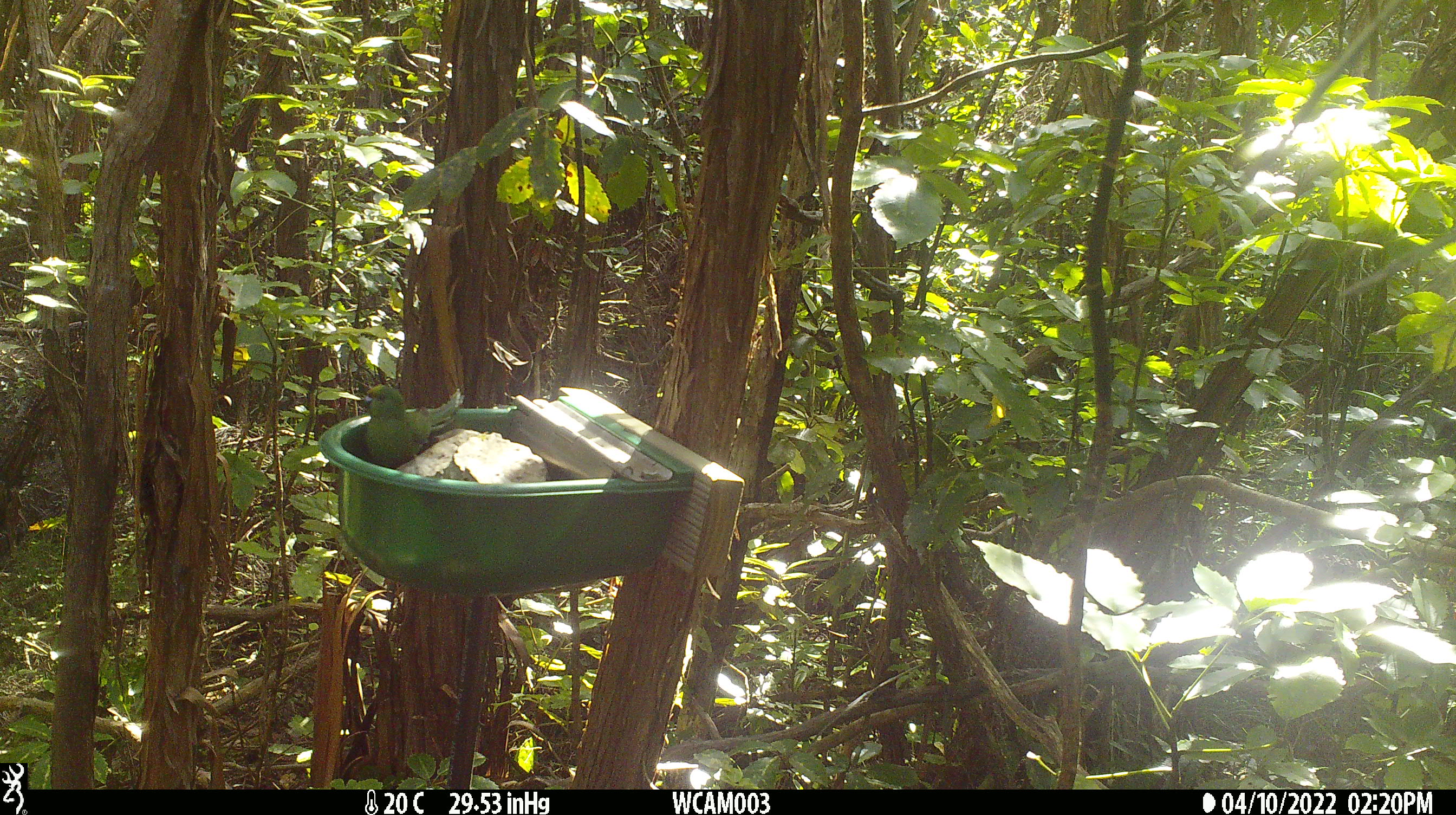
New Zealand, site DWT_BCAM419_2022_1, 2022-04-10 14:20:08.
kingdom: Animalia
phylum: Chordata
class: Aves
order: Psittaciformes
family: Psittaculidae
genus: Cyanoramphus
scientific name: Cyanoramphus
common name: parakeet